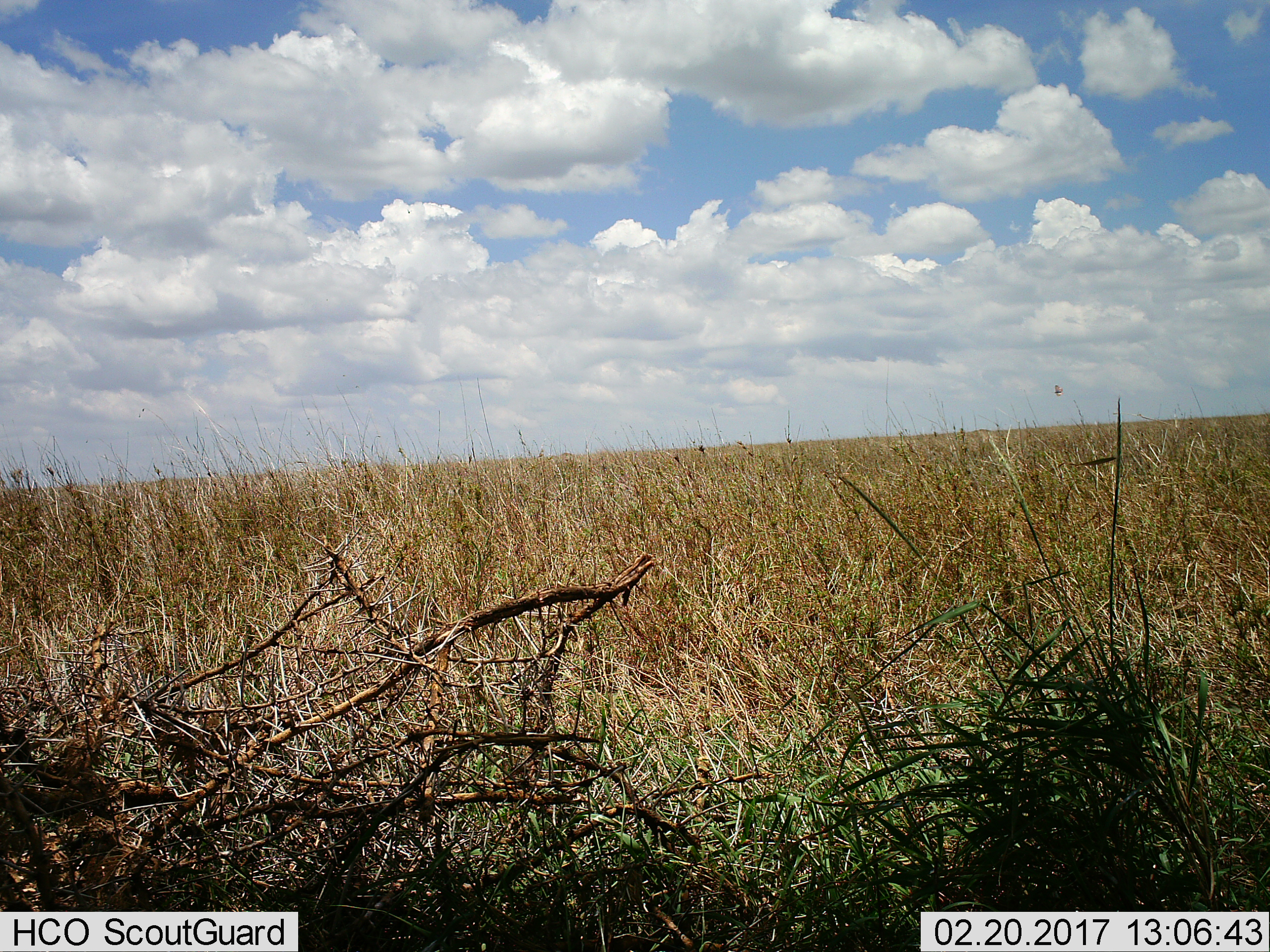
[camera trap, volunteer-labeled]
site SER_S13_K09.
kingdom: Animalia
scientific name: Animalia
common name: insect or spider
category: insectspider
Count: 1.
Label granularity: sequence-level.